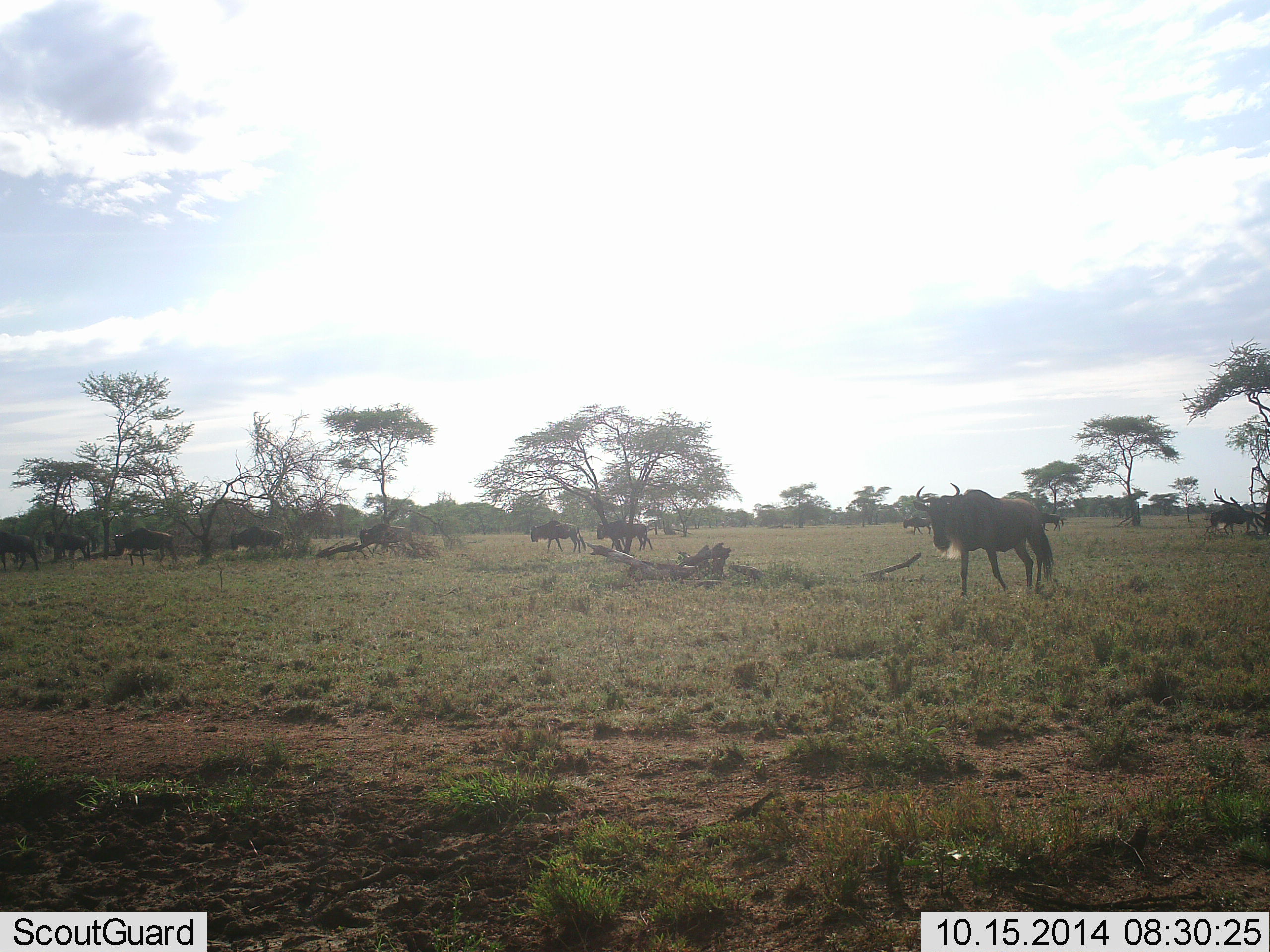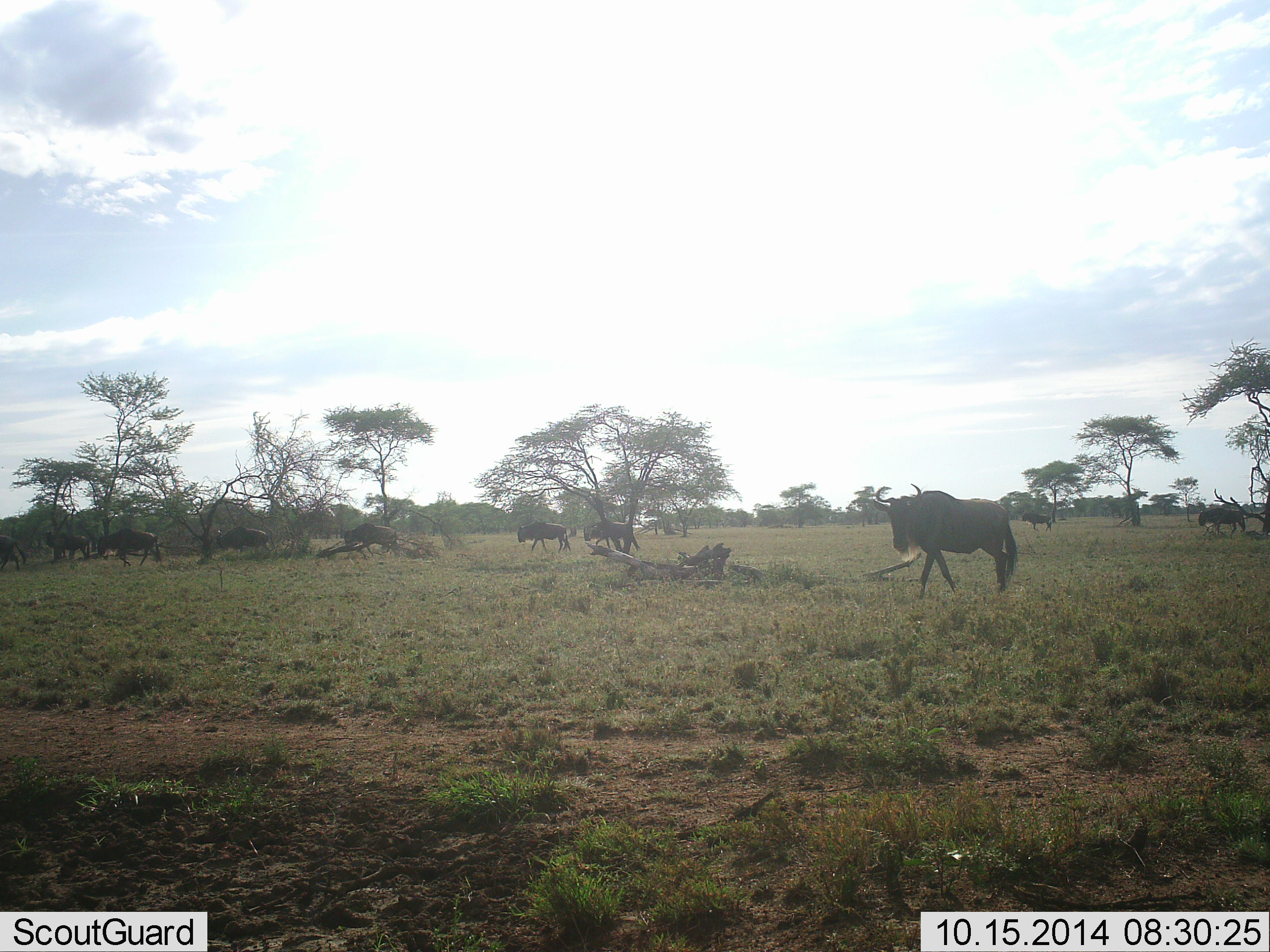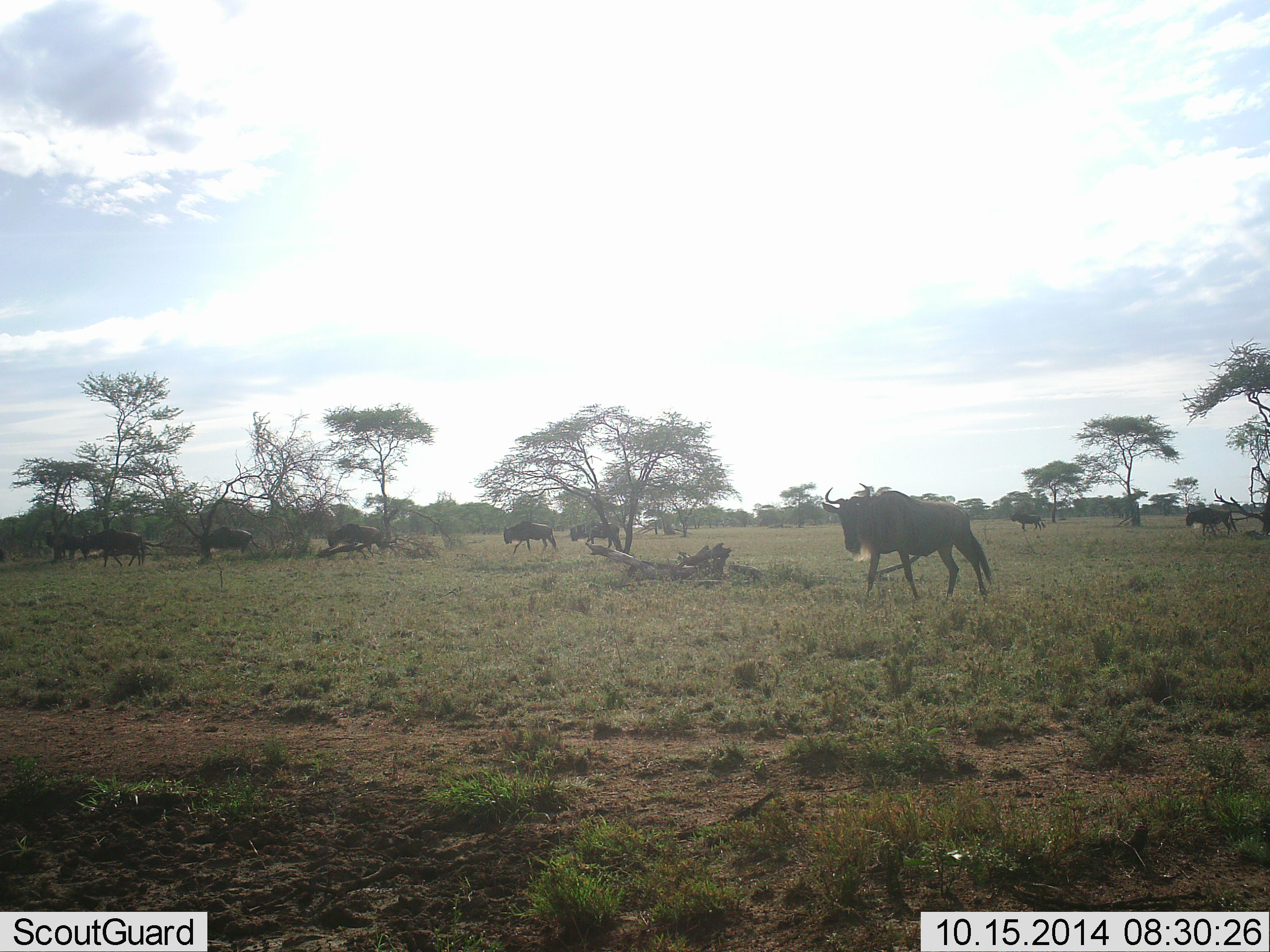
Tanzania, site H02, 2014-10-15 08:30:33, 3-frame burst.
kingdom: Animalia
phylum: Chordata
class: Mammalia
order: Artiodactyla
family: Bovidae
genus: Connochaetes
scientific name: Connochaetes taurinus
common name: blue wildebeest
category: wildebeest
Wildebeest (blue wildebeest) (Connochaetes taurinus), count 11-50. Behavior (volunteer vote fractions): standing 30%, resting 0%, moving 100%, interacting 10%. Young present (vote fraction): 0%. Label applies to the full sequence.